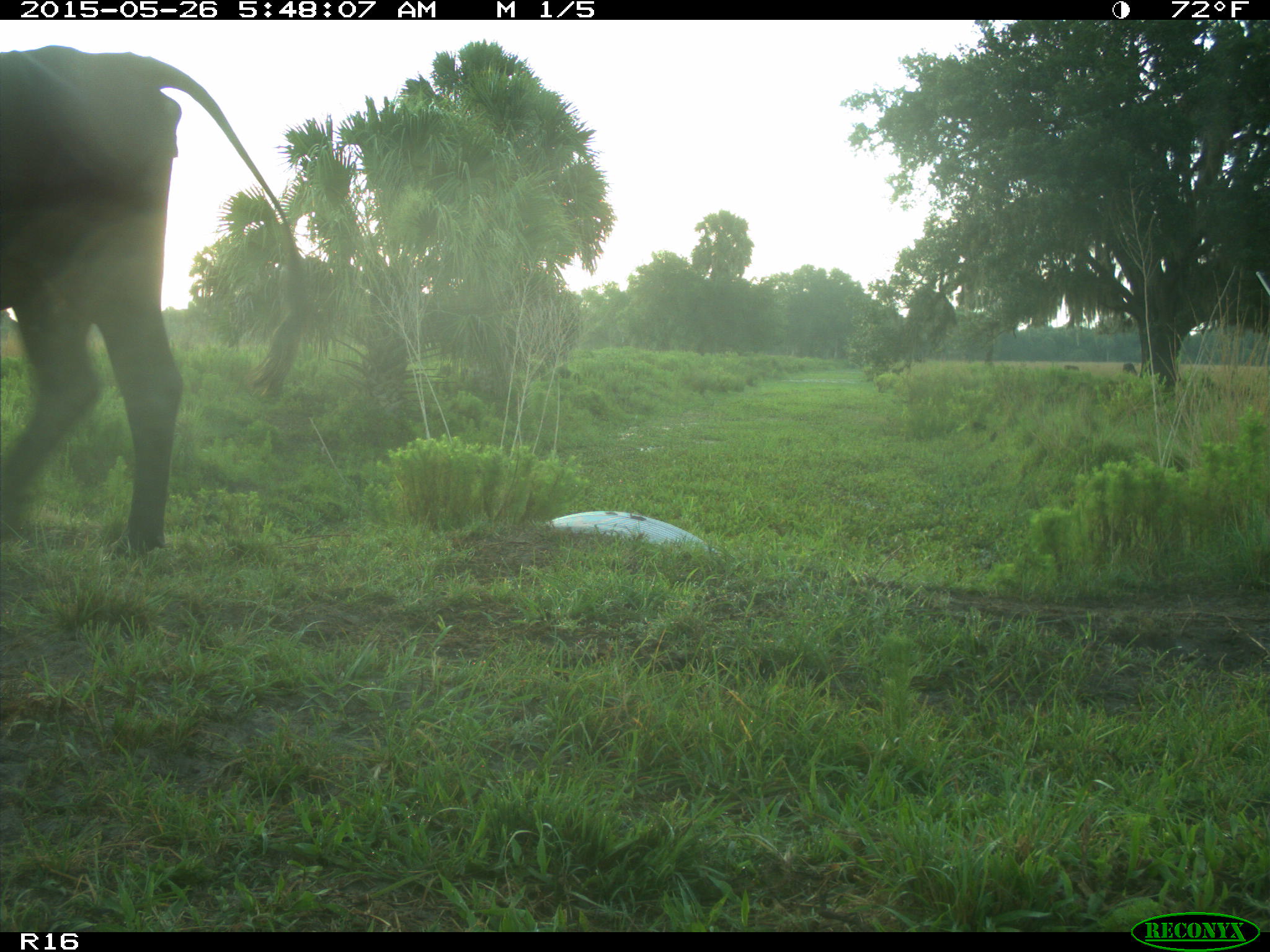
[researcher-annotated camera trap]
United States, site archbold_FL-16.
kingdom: Animalia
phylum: Chordata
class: Mammalia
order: Artiodactyla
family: Bovidae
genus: Bos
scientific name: Bos taurus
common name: domestic cow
Bos taurus (domestic cow).